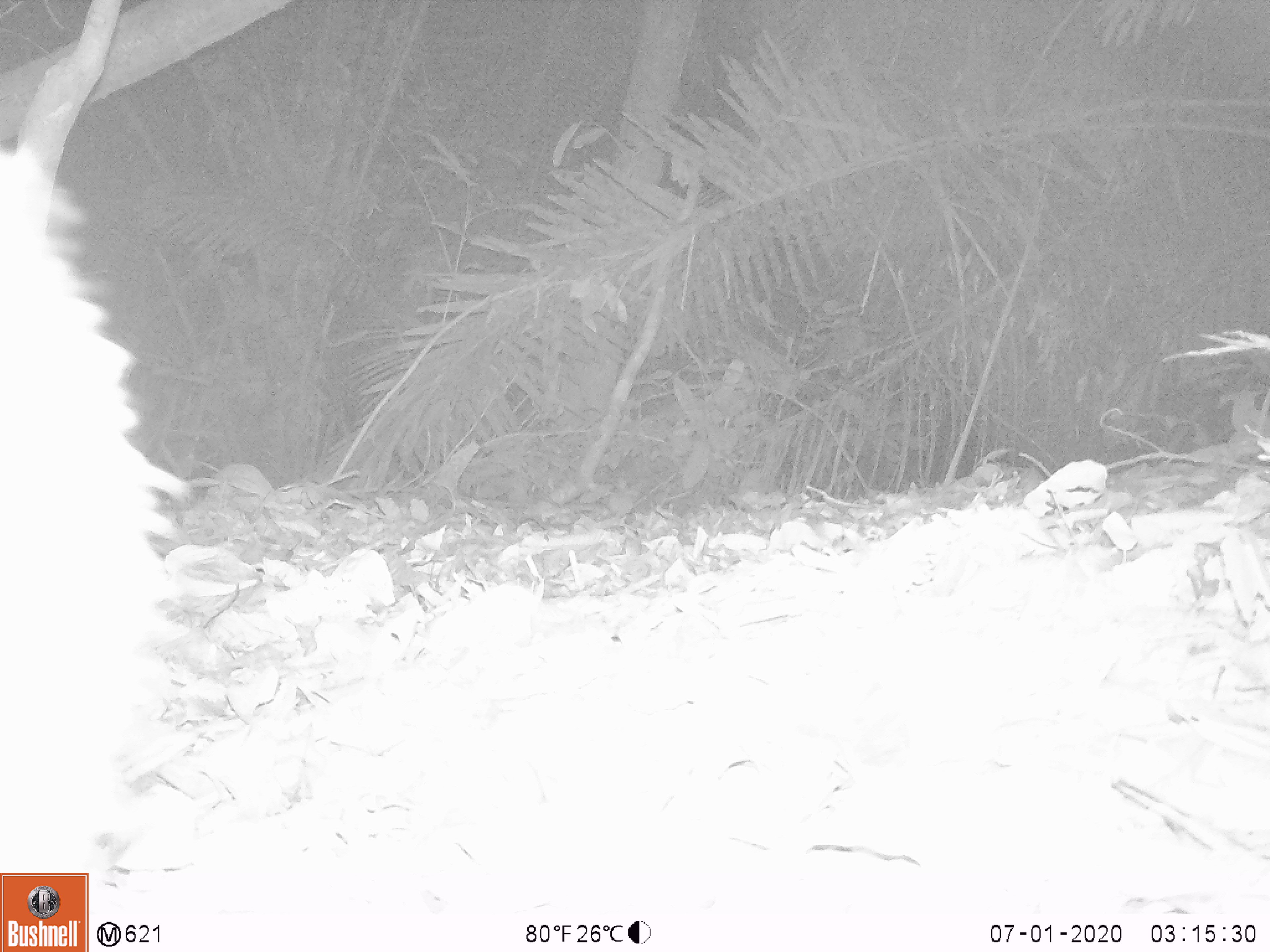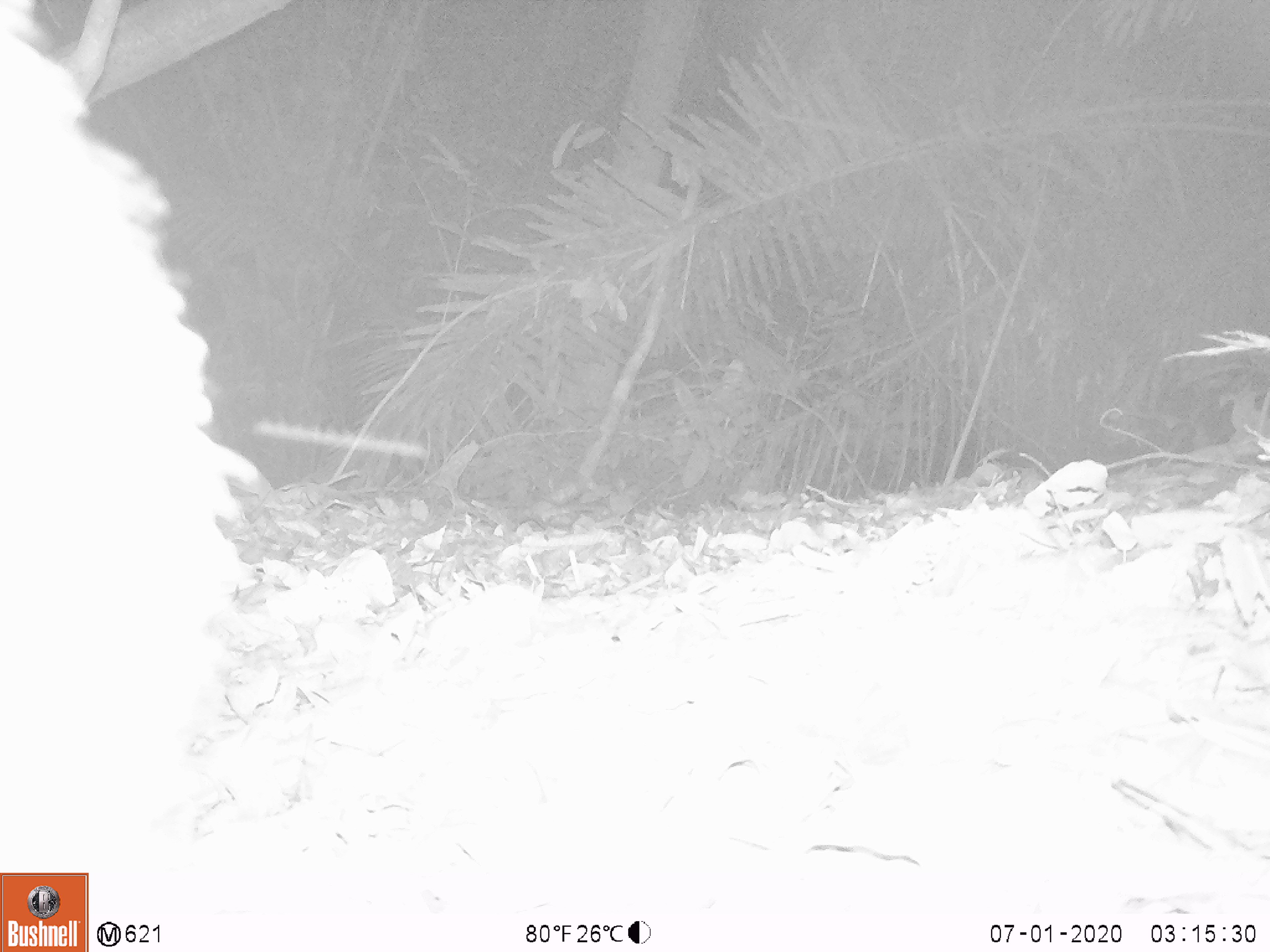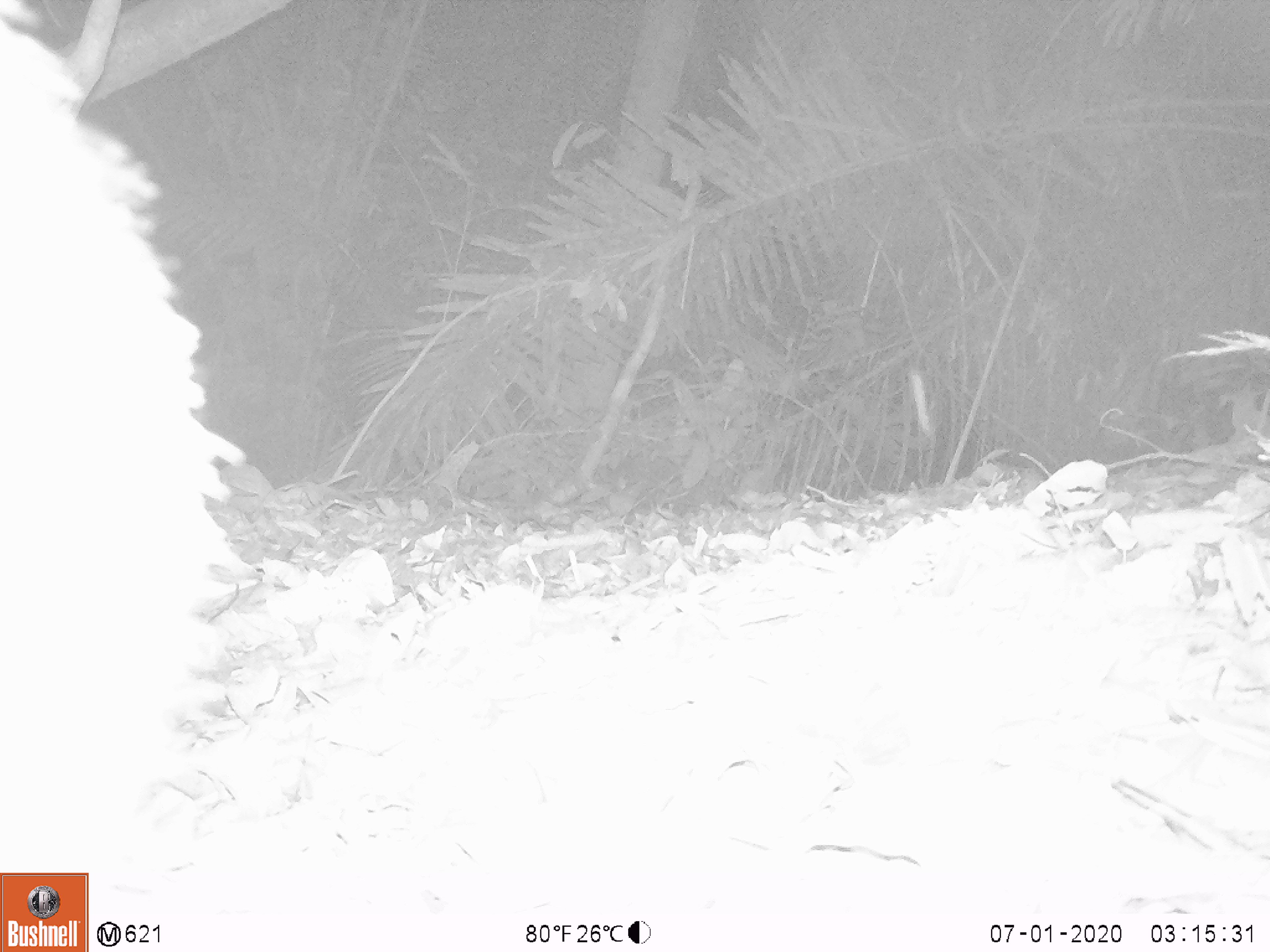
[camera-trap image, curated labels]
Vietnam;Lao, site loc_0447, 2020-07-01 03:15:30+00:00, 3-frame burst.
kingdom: Animalia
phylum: Chordata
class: Mammalia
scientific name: Mammalia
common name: mammal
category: unidentified mammal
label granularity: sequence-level